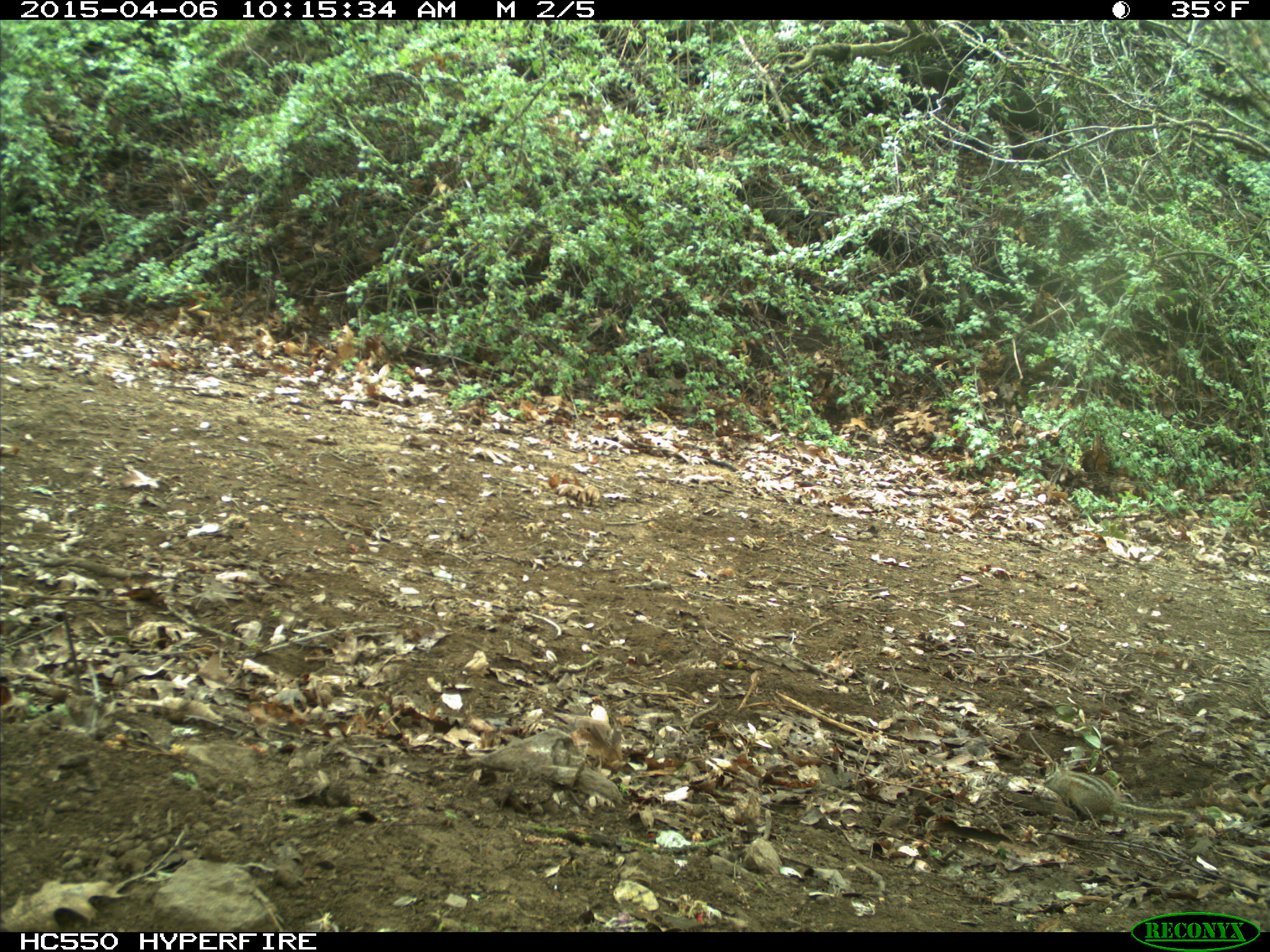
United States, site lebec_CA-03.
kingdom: Animalia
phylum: Chordata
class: Mammalia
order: Rodentia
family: Sciuridae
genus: Tamias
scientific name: Tamias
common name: chipmunk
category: unidentified chipmunk